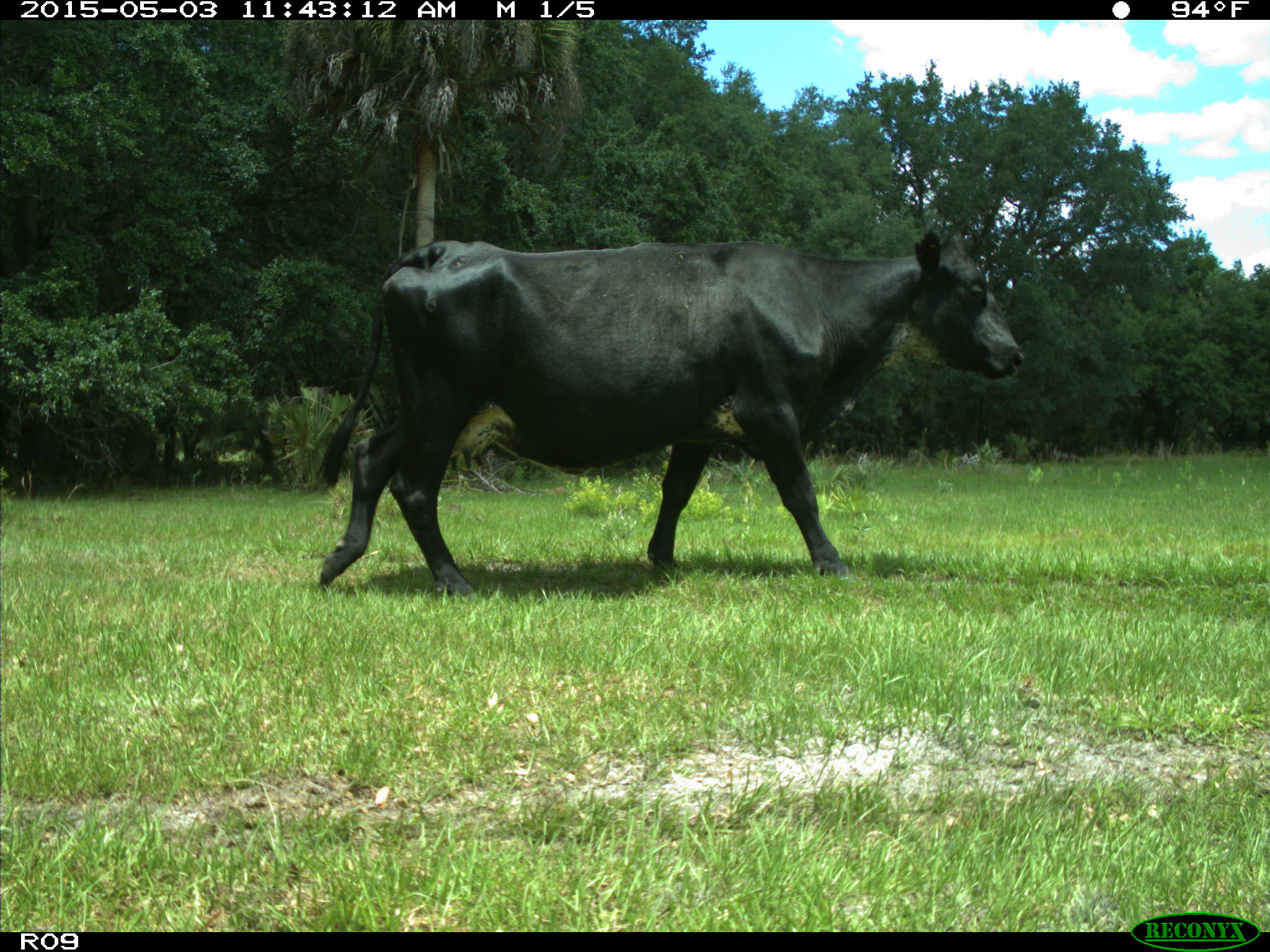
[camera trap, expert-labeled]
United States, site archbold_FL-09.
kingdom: Animalia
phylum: Chordata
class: Mammalia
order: Artiodactyla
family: Bovidae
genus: Bos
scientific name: Bos taurus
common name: domestic cow